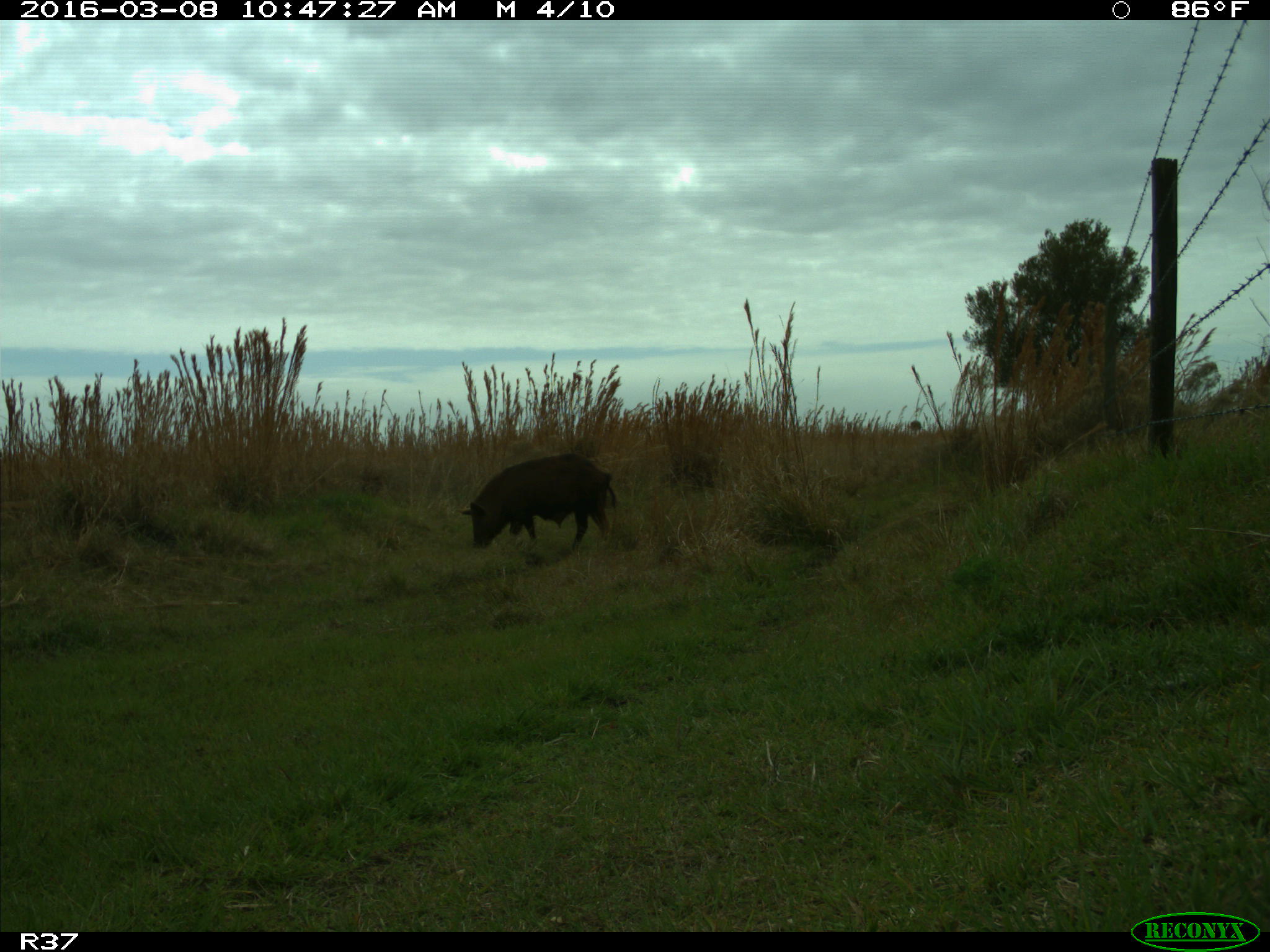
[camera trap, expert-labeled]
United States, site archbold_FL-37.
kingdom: Animalia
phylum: Chordata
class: Mammalia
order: Artiodactyla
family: Suidae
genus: Sus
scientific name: Sus scrofa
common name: wild boar